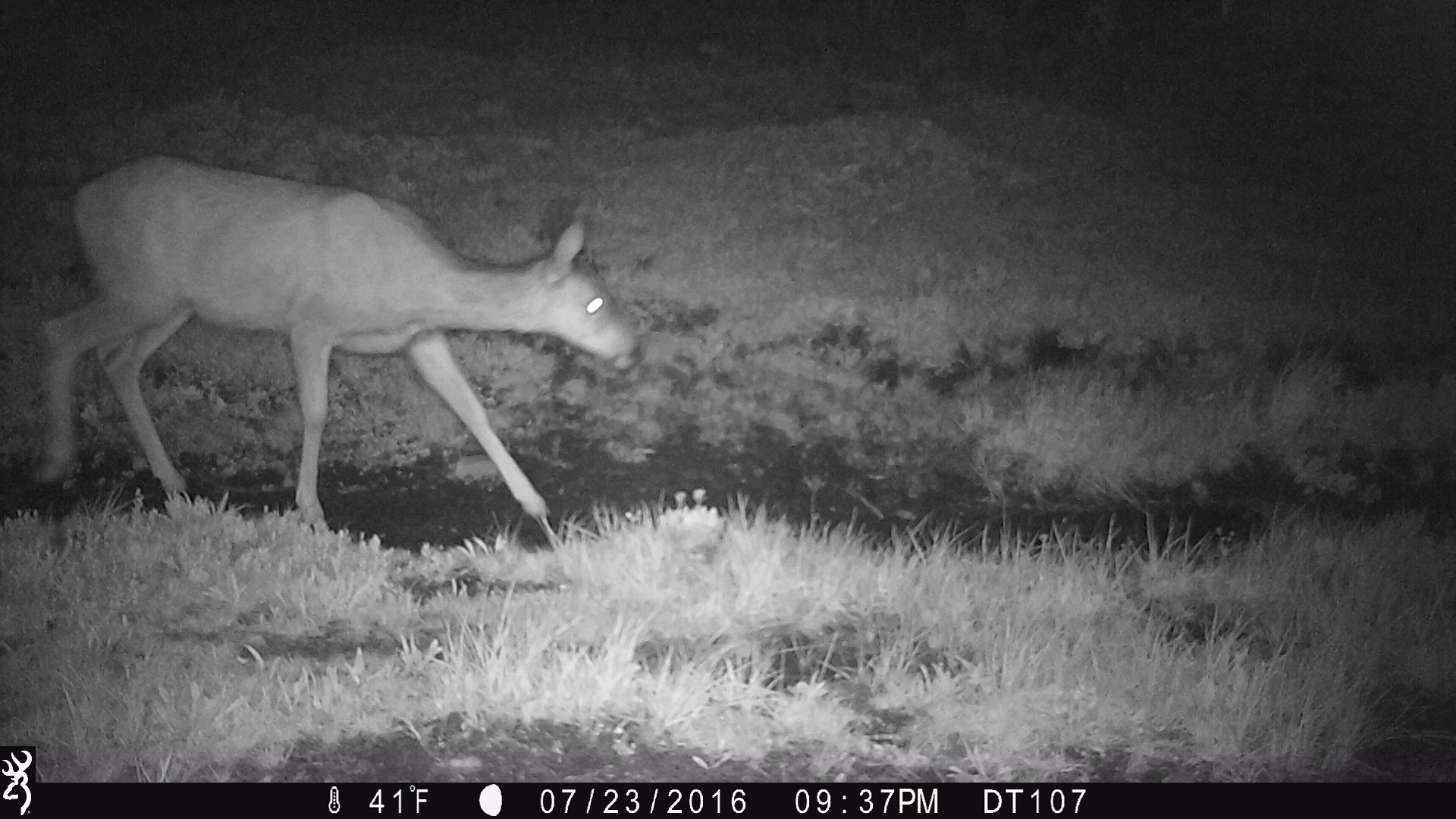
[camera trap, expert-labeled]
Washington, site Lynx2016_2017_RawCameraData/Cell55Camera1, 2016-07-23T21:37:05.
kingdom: Animalia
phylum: Chordata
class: Mammalia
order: Artiodactyla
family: Cervidae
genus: Odocoileus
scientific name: Odocoileus hemionus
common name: mule deer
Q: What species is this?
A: Odocoileus hemionus (mule deer).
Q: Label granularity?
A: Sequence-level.